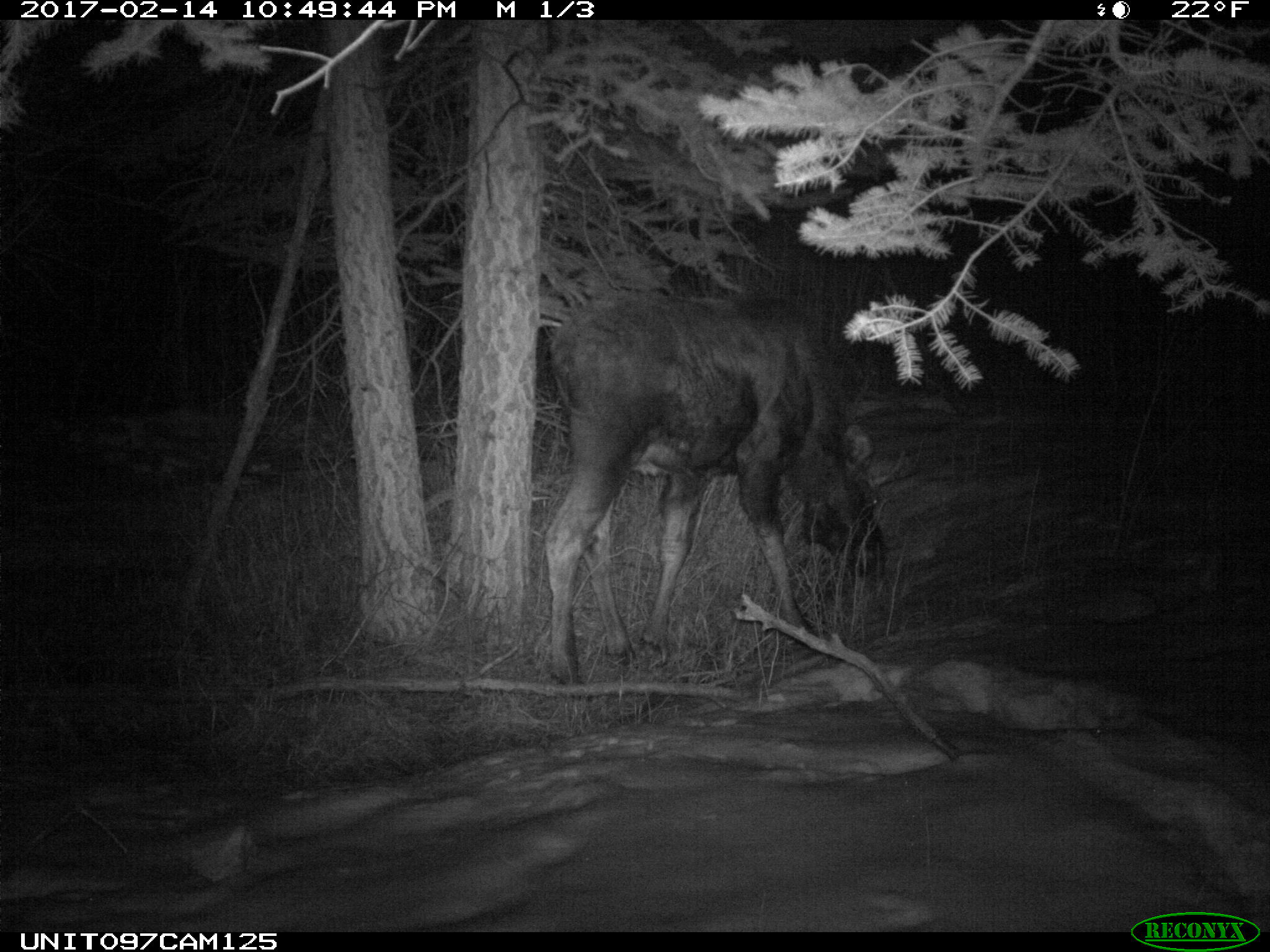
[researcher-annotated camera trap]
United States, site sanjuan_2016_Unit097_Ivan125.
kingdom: Animalia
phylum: Chordata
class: Mammalia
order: Artiodactyla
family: Cervidae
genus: Alces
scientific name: Alces alces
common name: moose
Alces alces (moose).